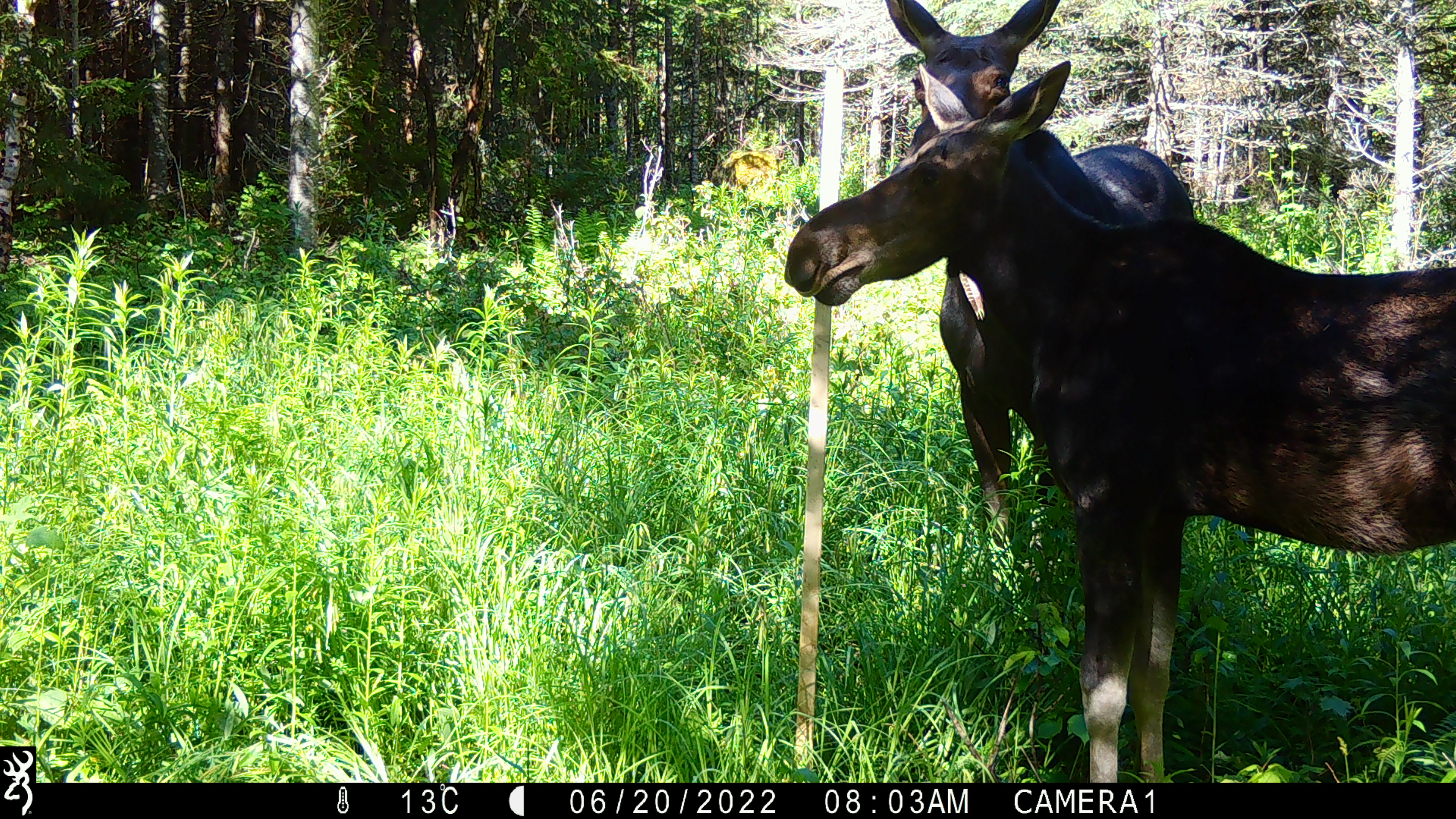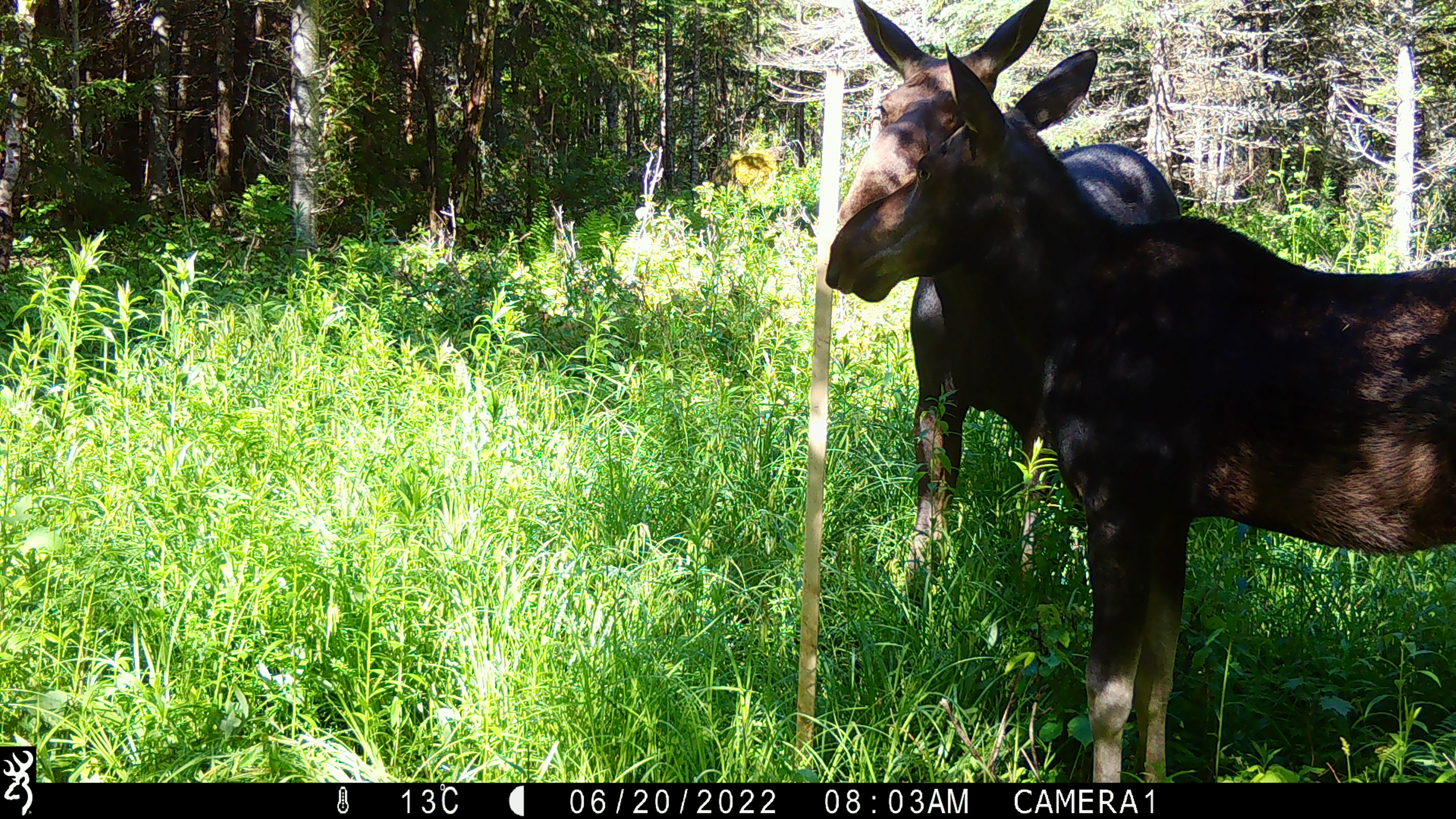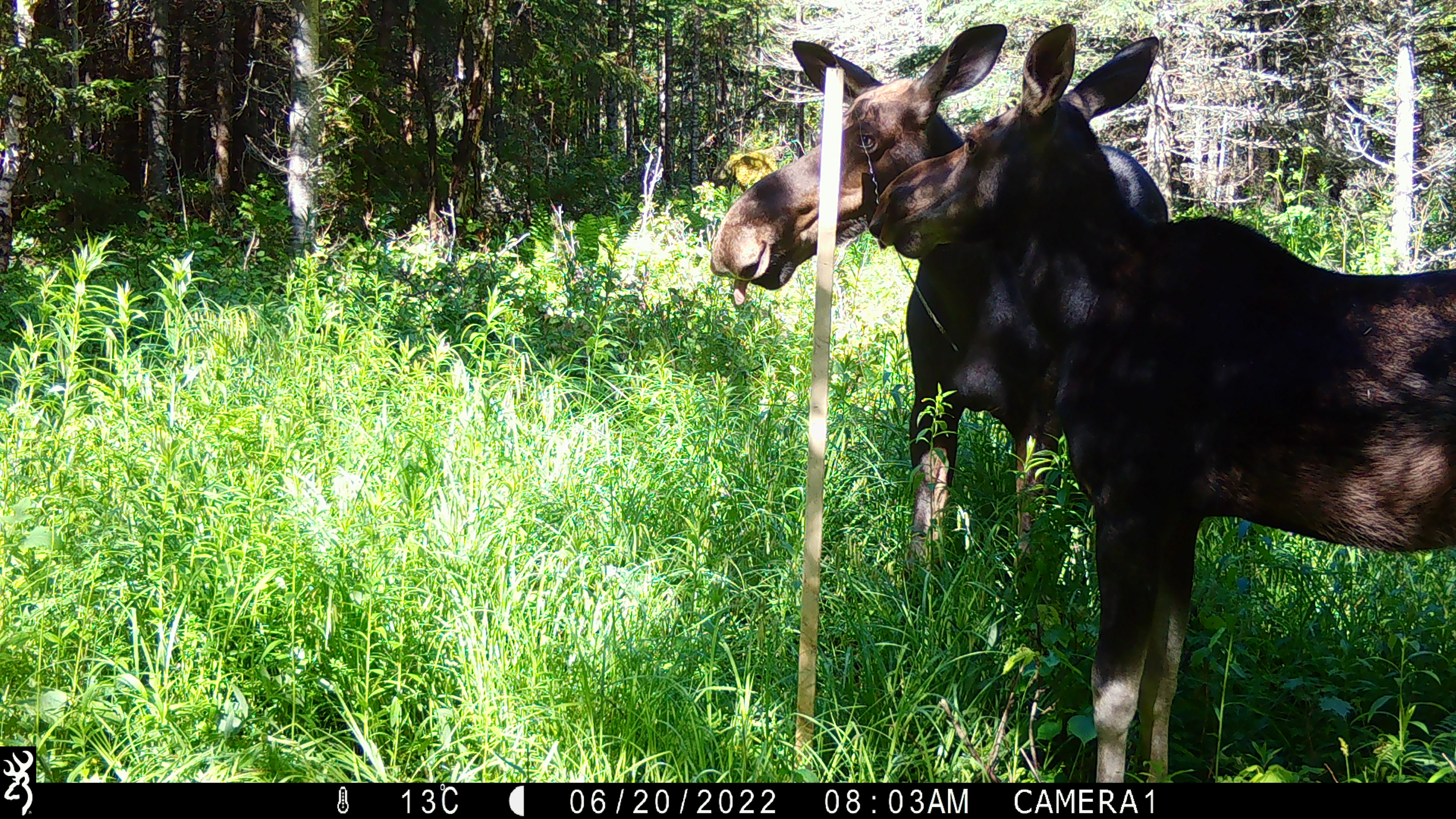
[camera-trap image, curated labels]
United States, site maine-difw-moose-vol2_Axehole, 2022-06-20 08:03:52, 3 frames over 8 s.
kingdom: Animalia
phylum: Chordata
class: Mammalia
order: Artiodactyla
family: Cervidae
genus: Alces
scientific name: Alces alces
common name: moose